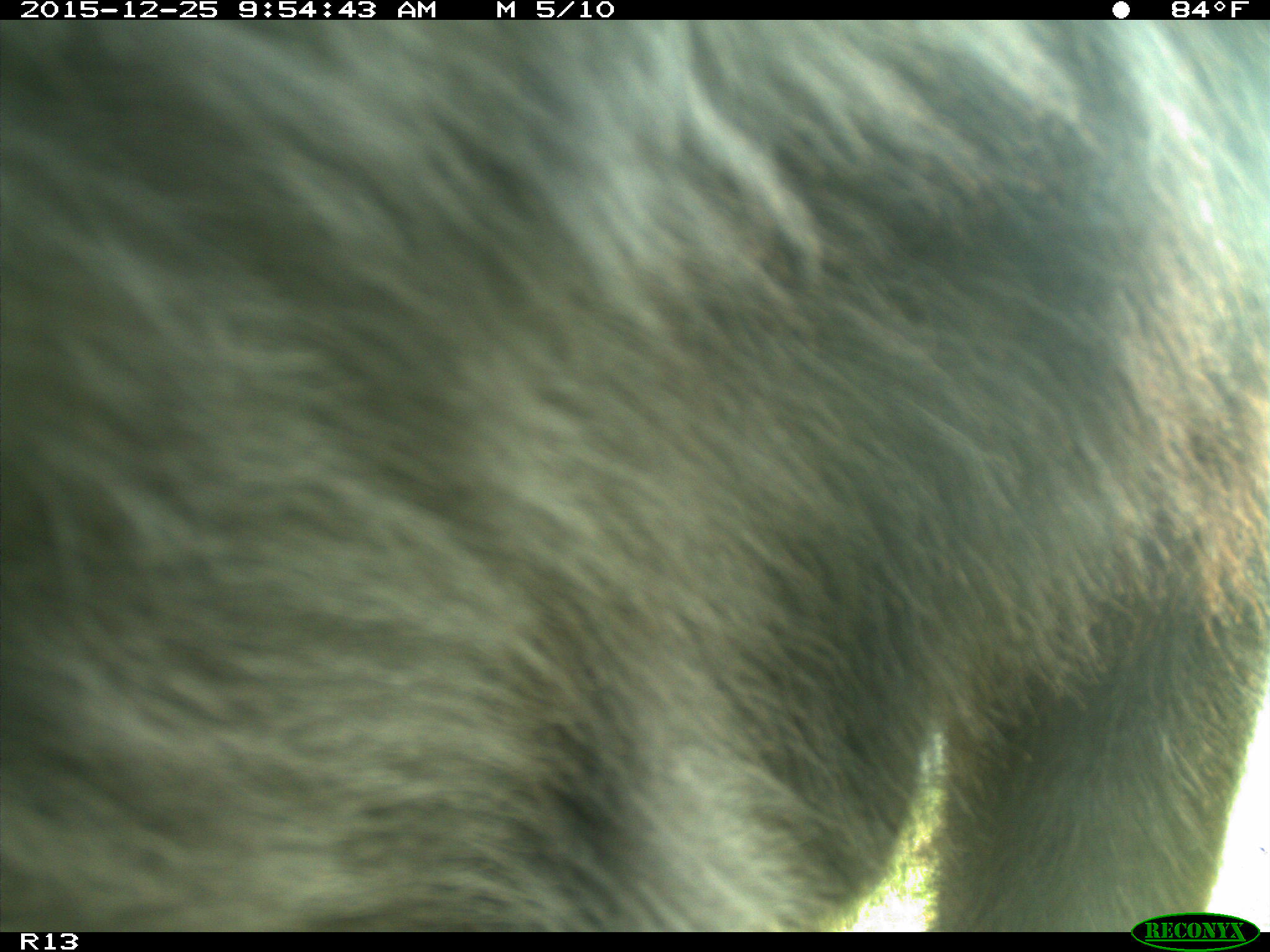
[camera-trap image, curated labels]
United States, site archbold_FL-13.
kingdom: Animalia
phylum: Chordata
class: Mammalia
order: Artiodactyla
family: Bovidae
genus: Bos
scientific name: Bos taurus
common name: domestic cow